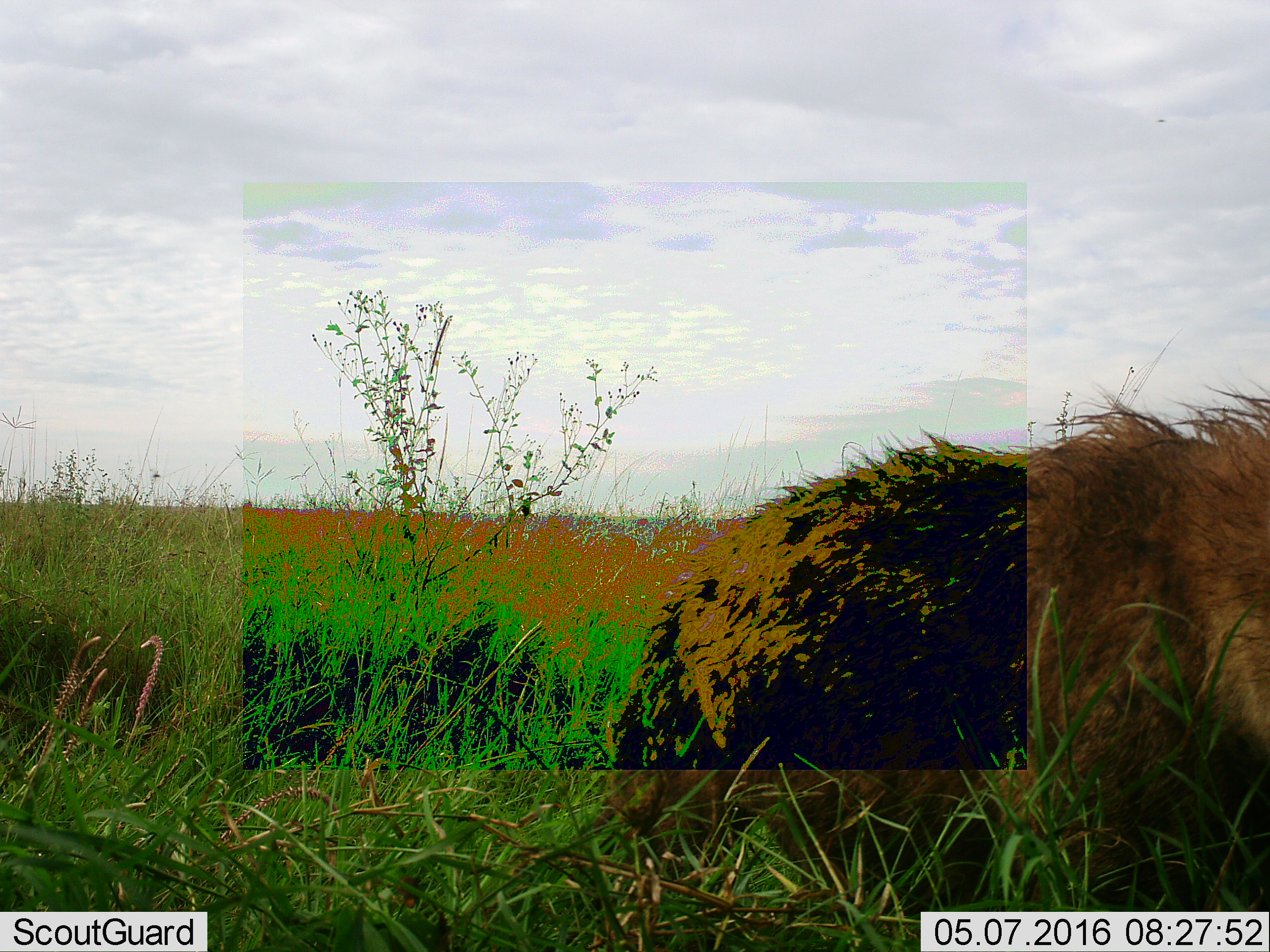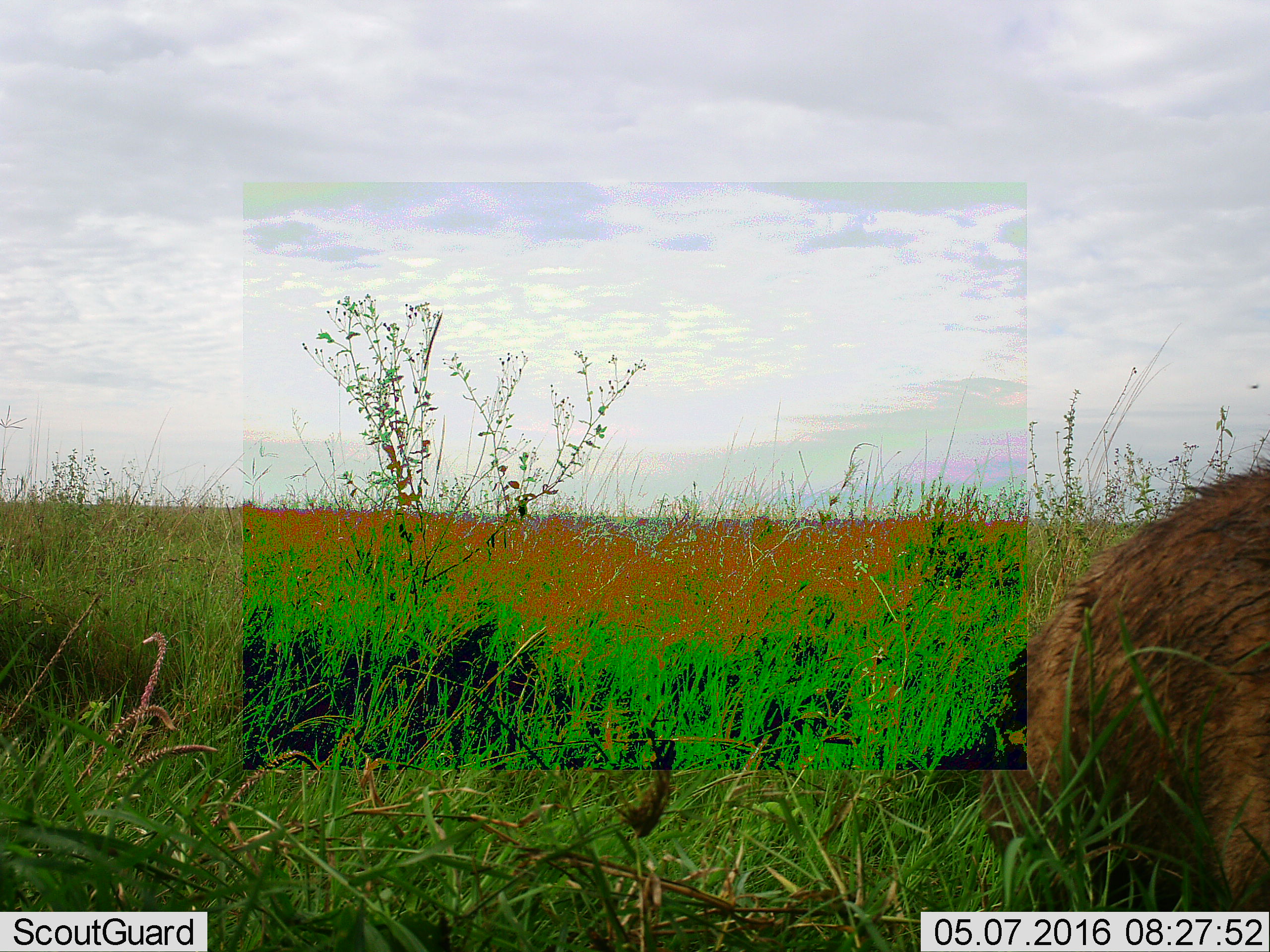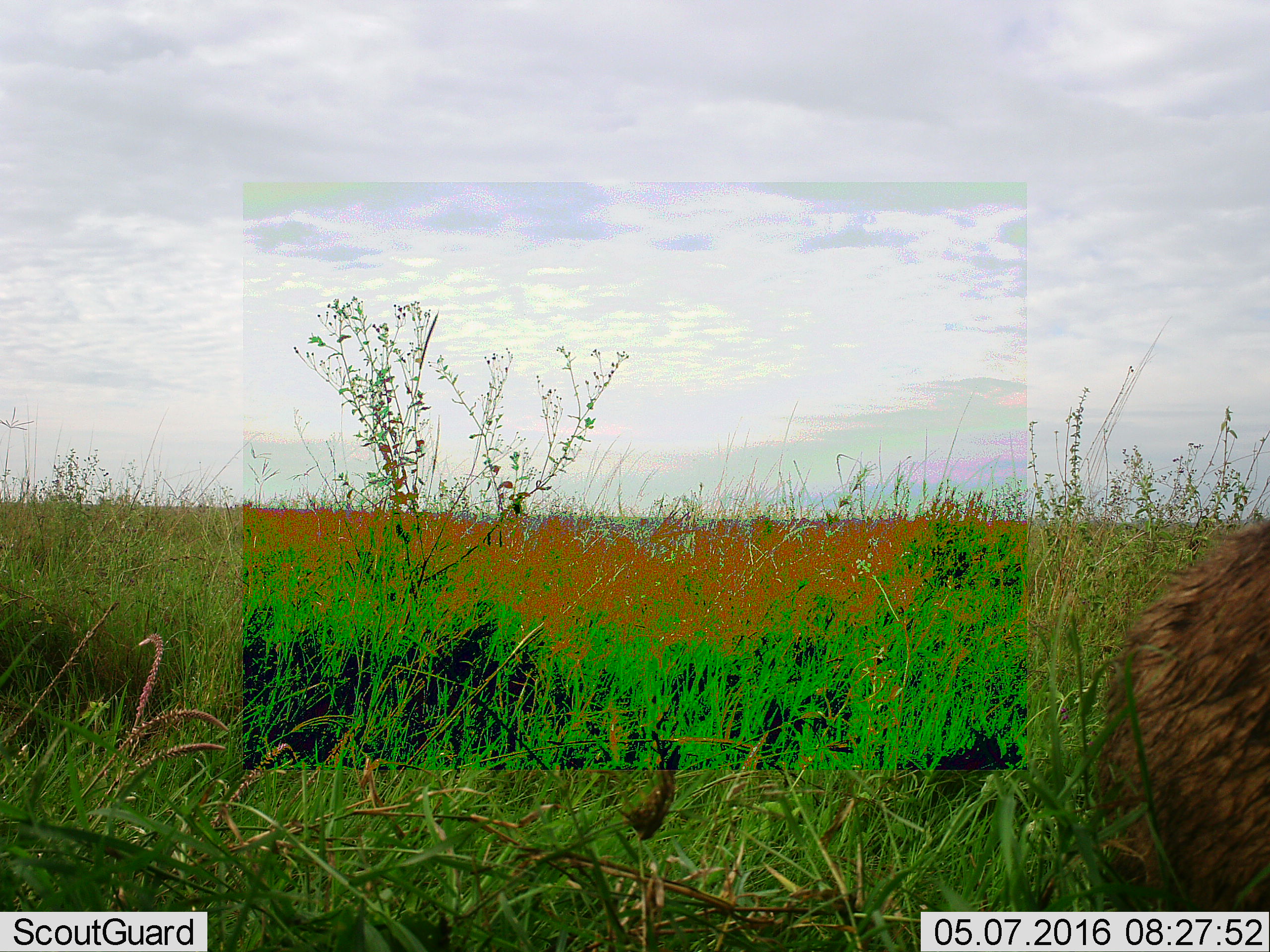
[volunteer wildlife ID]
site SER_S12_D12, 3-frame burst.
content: unidentified animal